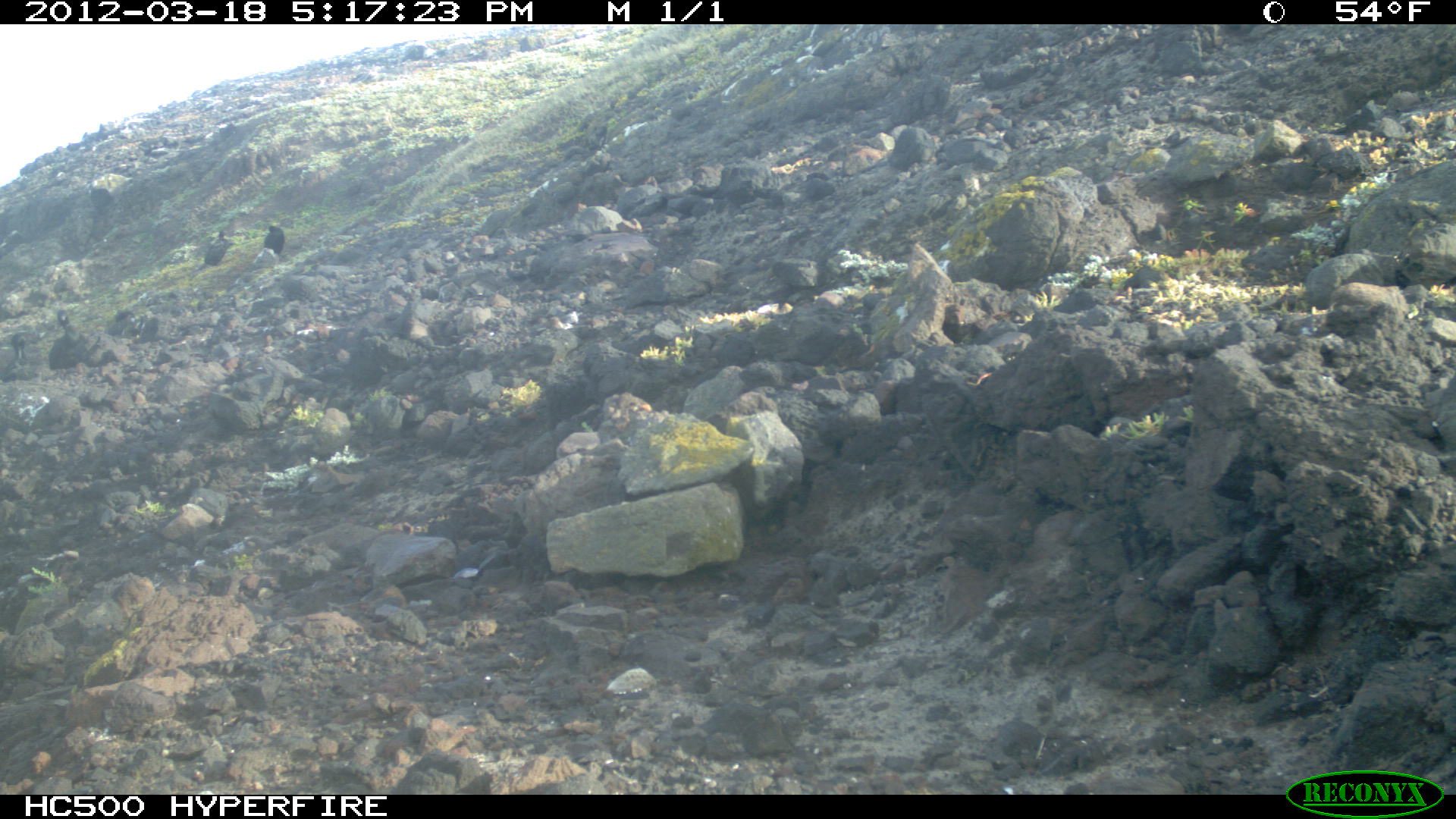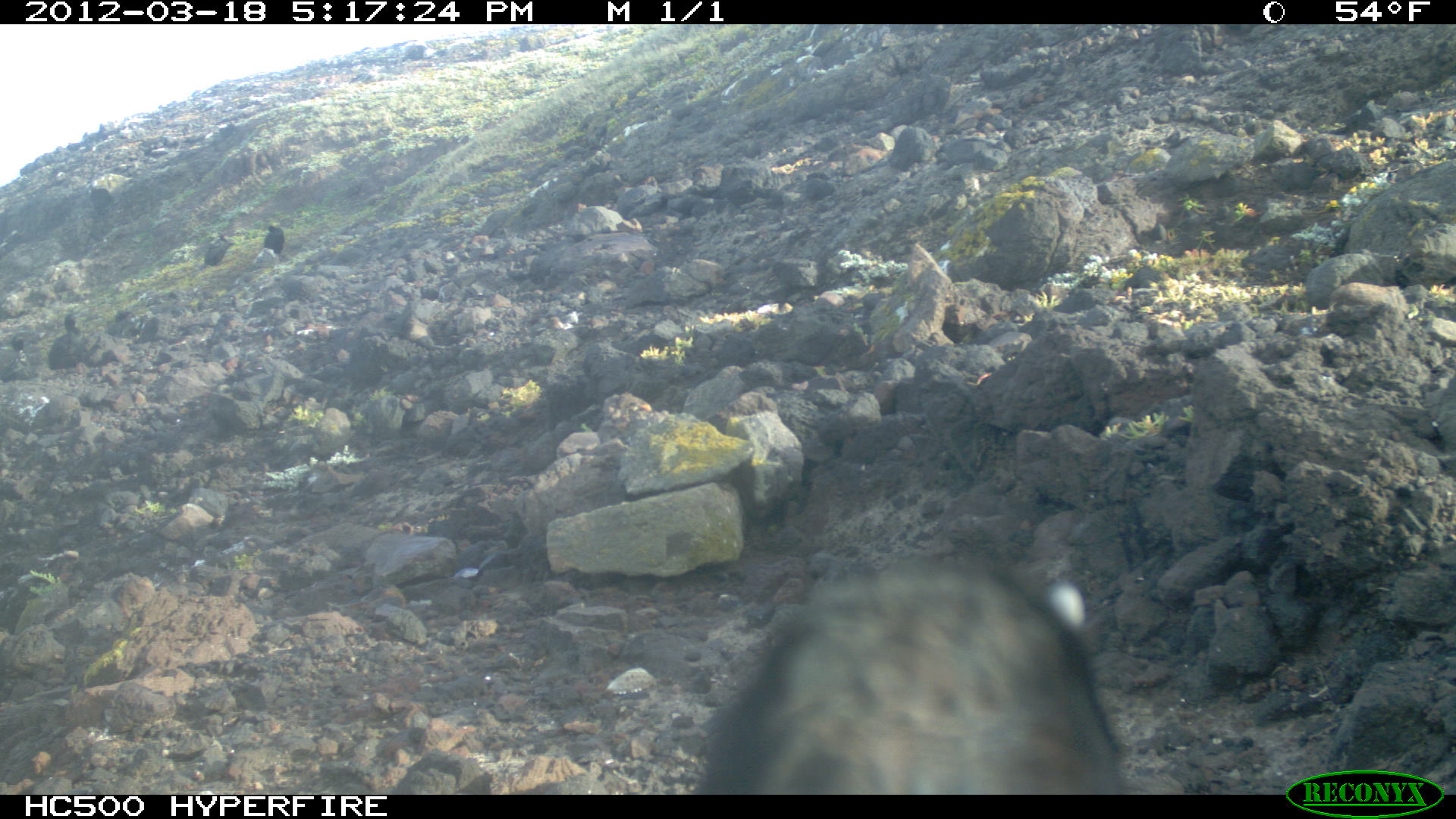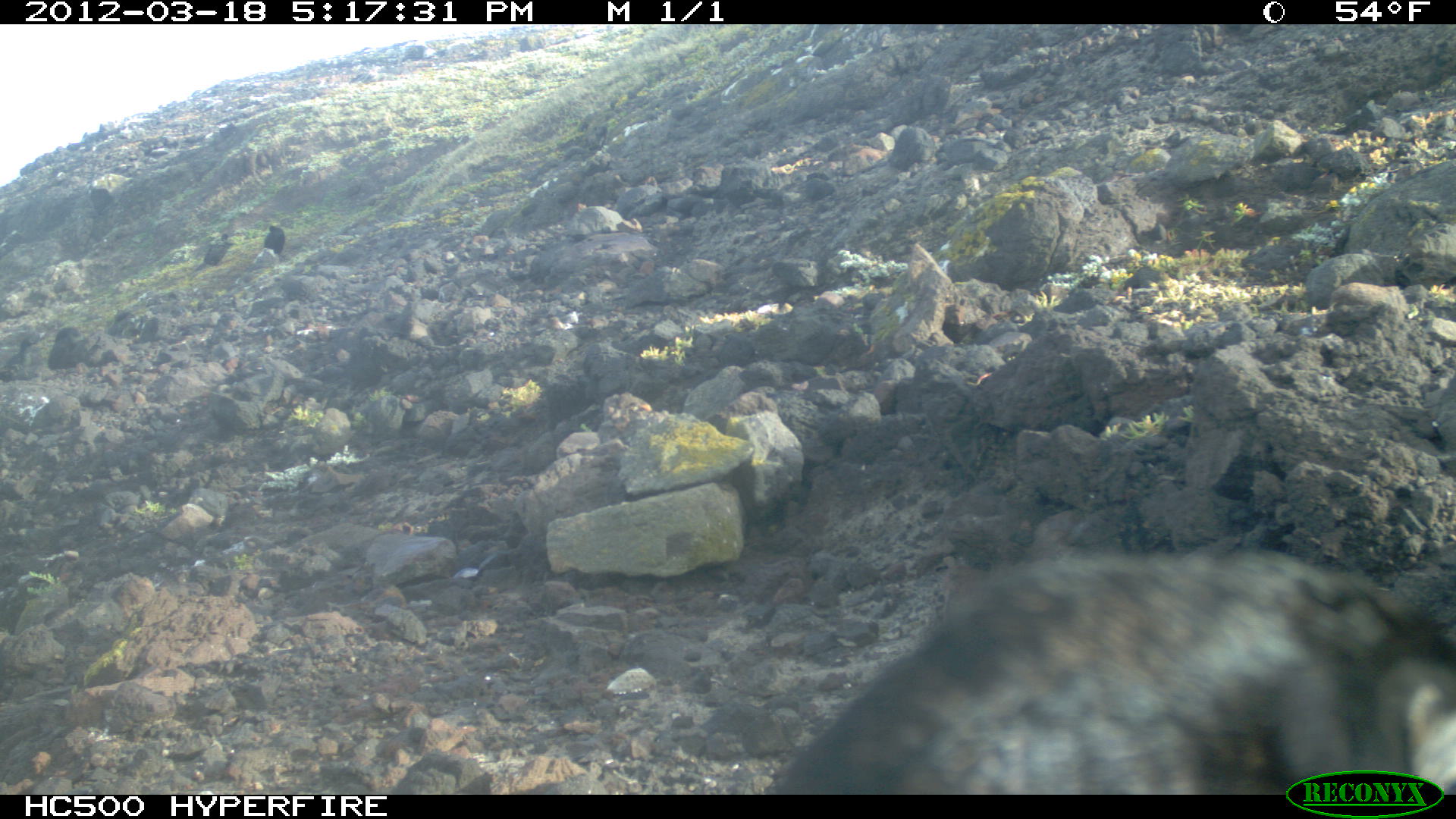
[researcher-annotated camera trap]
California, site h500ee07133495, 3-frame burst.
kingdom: Animalia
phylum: Chordata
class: Aves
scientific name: Aves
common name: bird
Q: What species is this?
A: Bird (Aves).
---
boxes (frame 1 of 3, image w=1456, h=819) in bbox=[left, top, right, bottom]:
bird: bbox=[48, 309, 86, 369]; bbox=[0, 331, 39, 378]; bbox=[204, 229, 228, 267]; bbox=[263, 224, 284, 254]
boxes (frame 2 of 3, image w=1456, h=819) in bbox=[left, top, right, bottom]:
bird: bbox=[686, 557, 1126, 793]; bbox=[48, 309, 88, 369]; bbox=[0, 333, 33, 381]; bbox=[203, 231, 229, 265]; bbox=[262, 224, 285, 253]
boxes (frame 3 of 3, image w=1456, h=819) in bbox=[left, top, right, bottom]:
bird: bbox=[764, 549, 1451, 795]; bbox=[42, 325, 82, 369]; bbox=[191, 232, 228, 273]; bbox=[3, 337, 39, 363]; bbox=[256, 224, 286, 253]